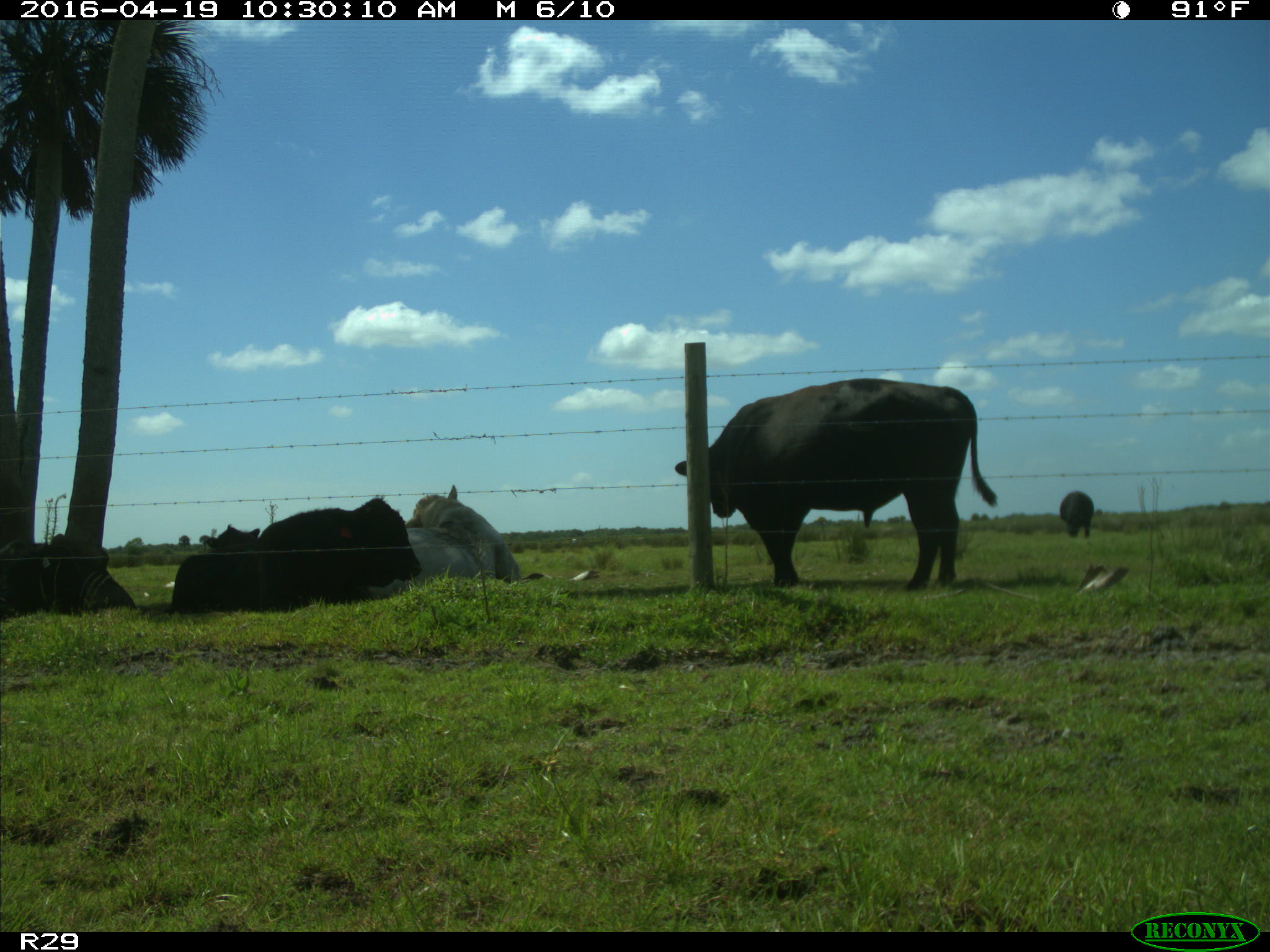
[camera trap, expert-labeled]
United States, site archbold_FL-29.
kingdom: Animalia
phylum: Chordata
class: Mammalia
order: Artiodactyla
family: Bovidae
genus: Bos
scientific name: Bos taurus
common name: domestic cow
Bos taurus (domestic cow).